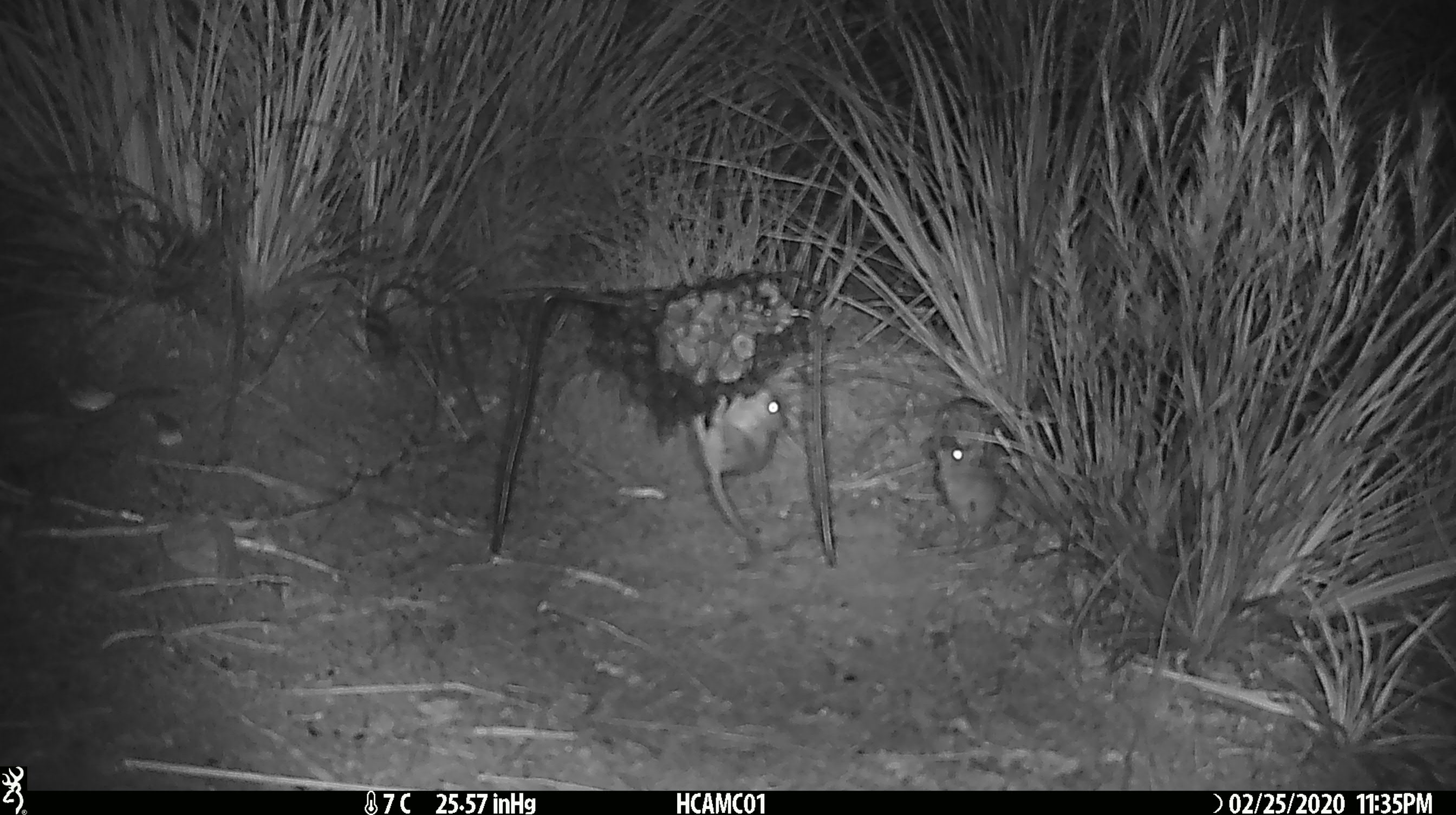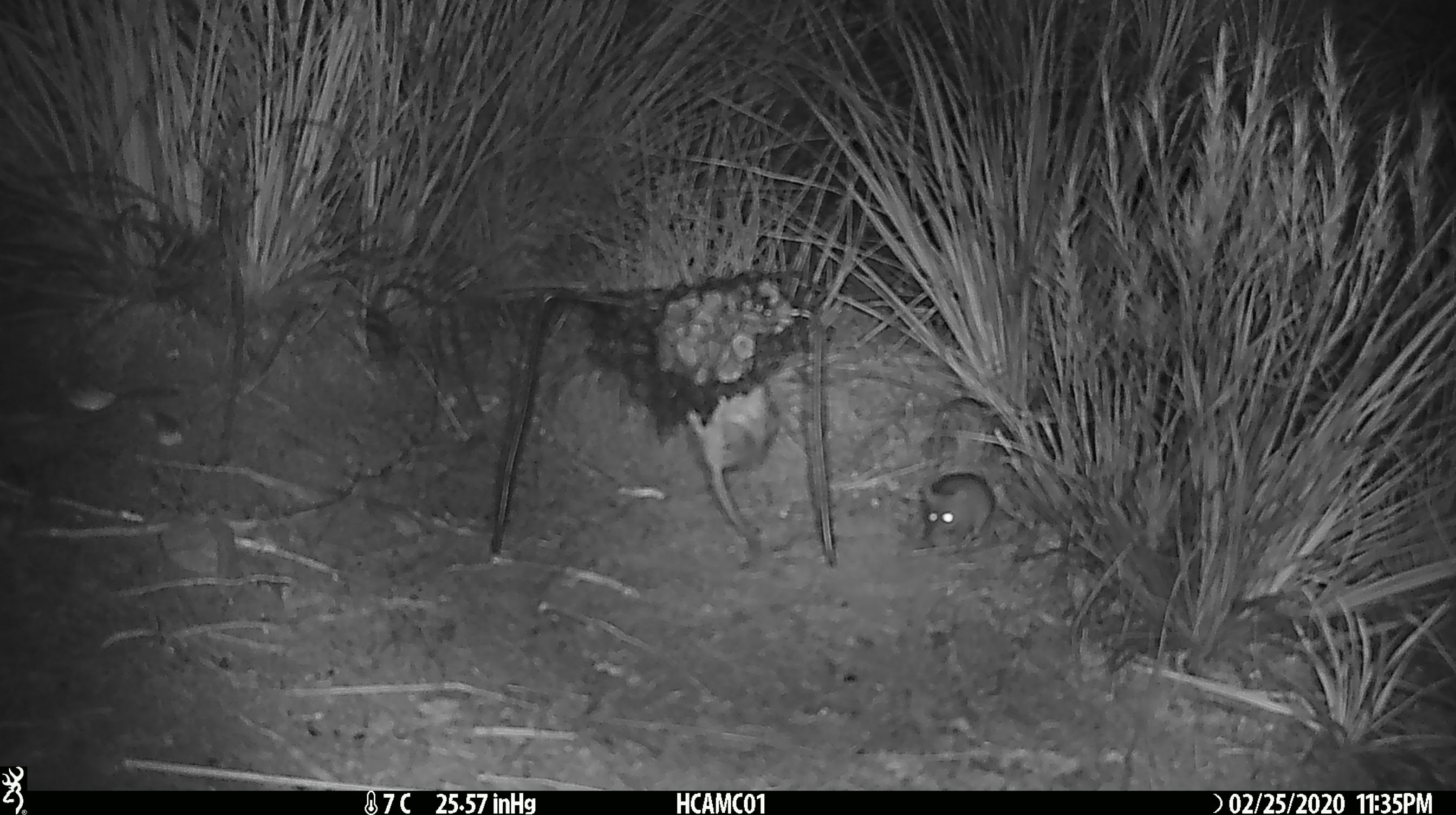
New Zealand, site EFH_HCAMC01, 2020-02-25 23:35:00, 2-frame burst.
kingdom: Animalia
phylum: Chordata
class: Mammalia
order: Rodentia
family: Muridae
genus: Mus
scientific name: Mus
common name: mouse